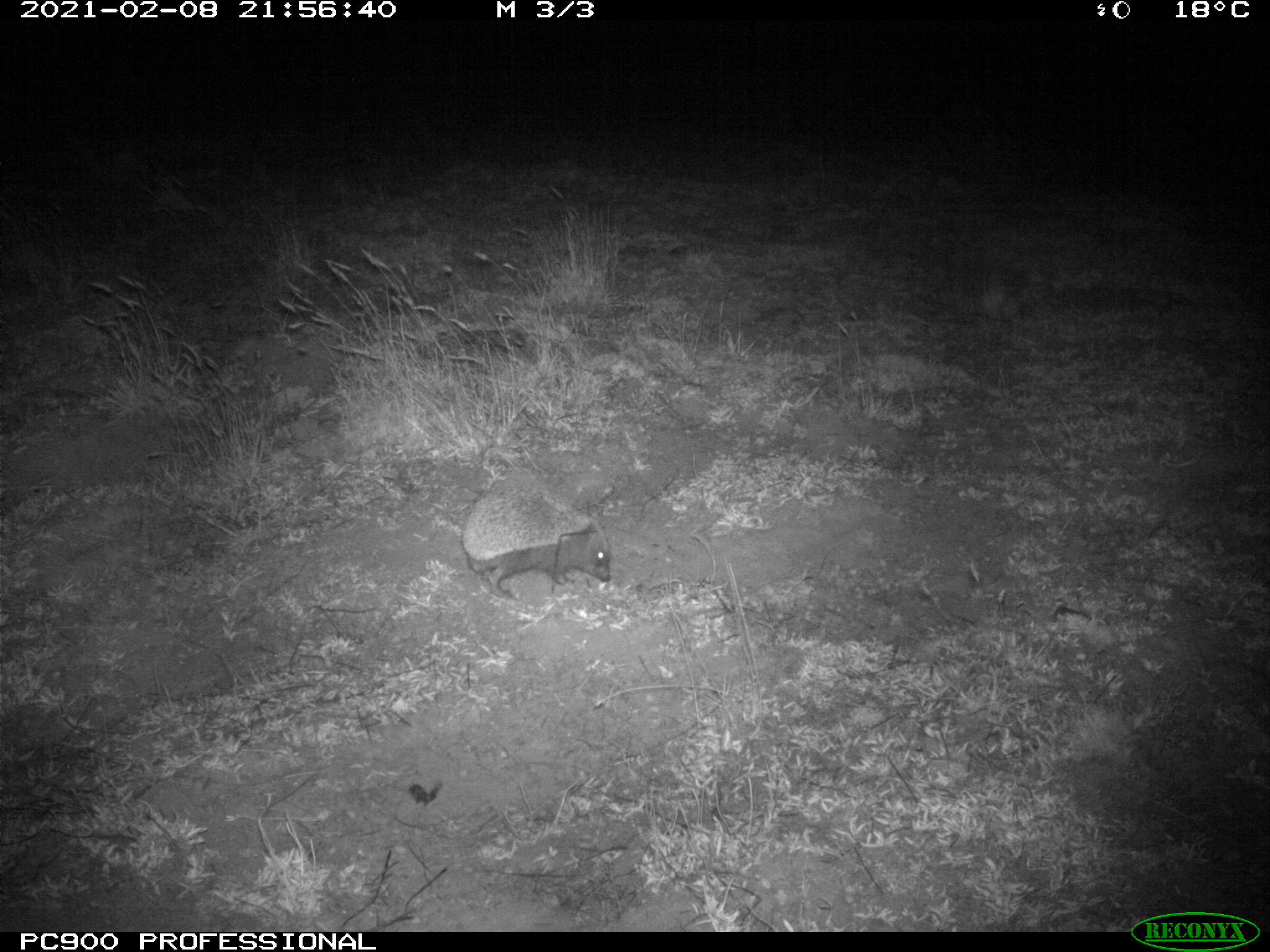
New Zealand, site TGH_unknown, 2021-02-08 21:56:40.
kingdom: Animalia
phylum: Chordata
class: Mammalia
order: Eulipotyphla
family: Erinaceidae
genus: Erinaceus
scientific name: Erinaceus europaeus europaeus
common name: european hedgehog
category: hedgehog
Hedgehog (european hedgehog) (Erinaceus europaeus europaeus).